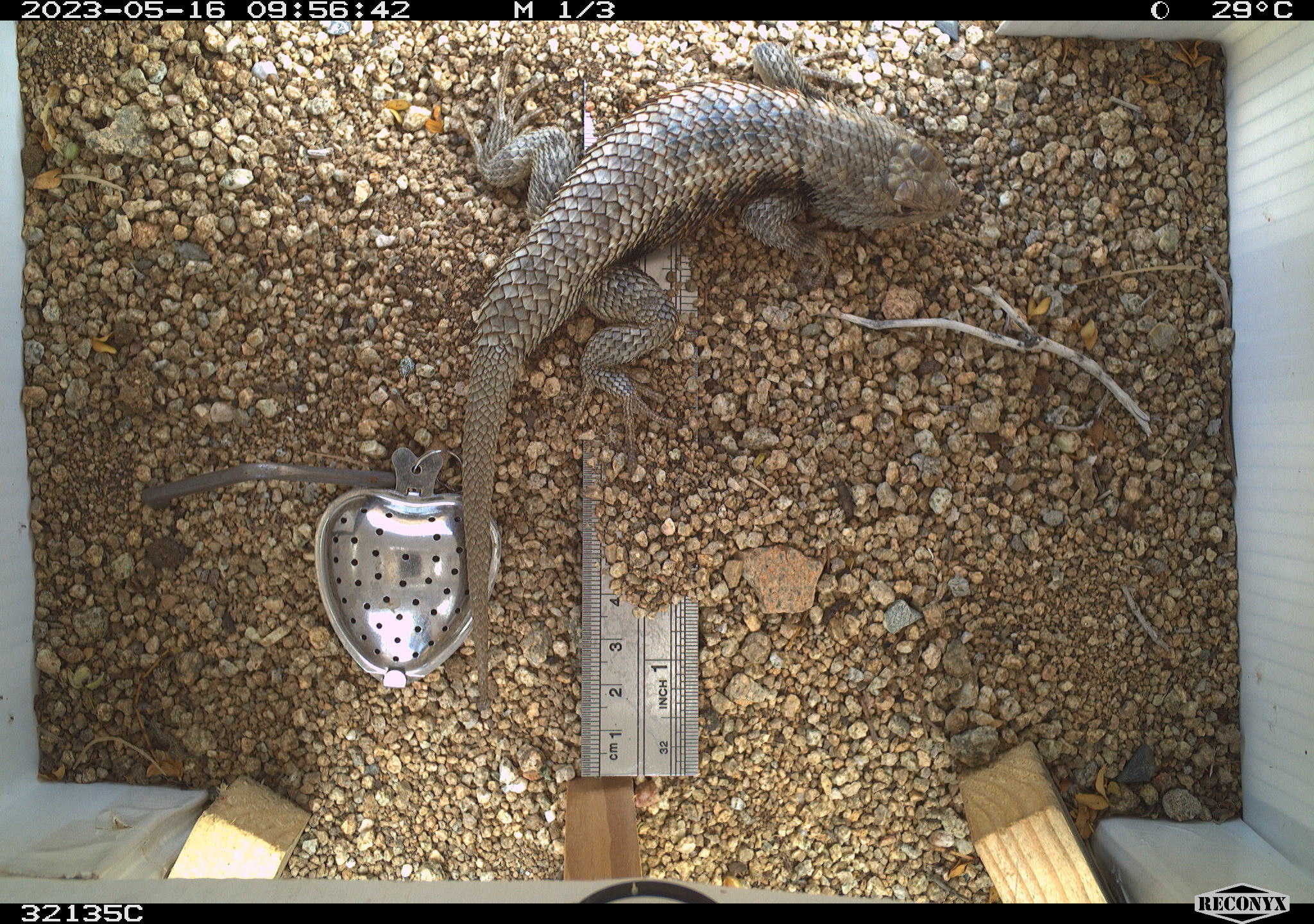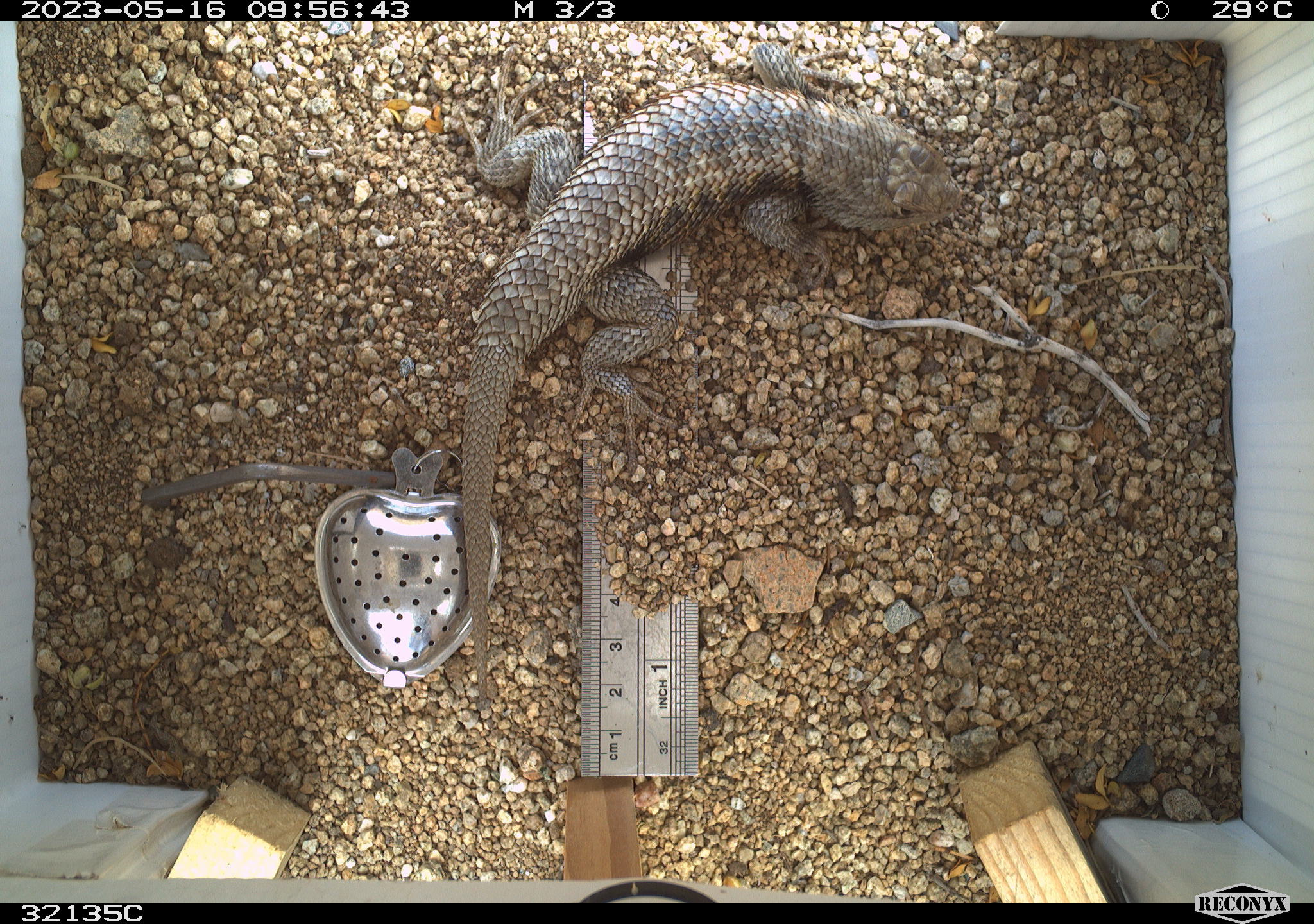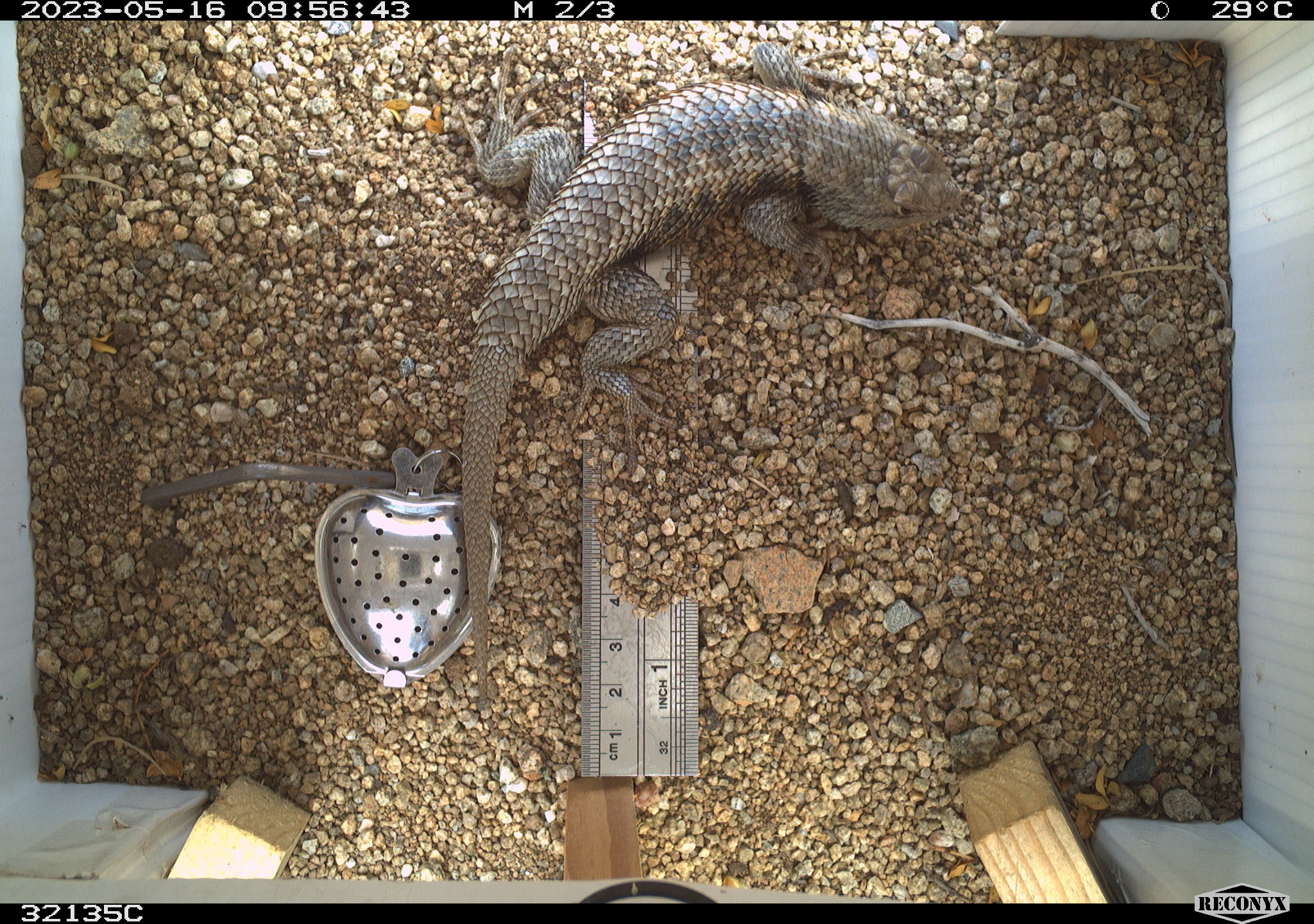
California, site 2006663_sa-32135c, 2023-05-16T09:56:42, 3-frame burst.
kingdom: Animalia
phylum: Chordata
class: Reptilia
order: Squamata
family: Phrynosomatidae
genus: Sceloporus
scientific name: Sceloporus uniformis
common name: yellow-backed spiny lizard